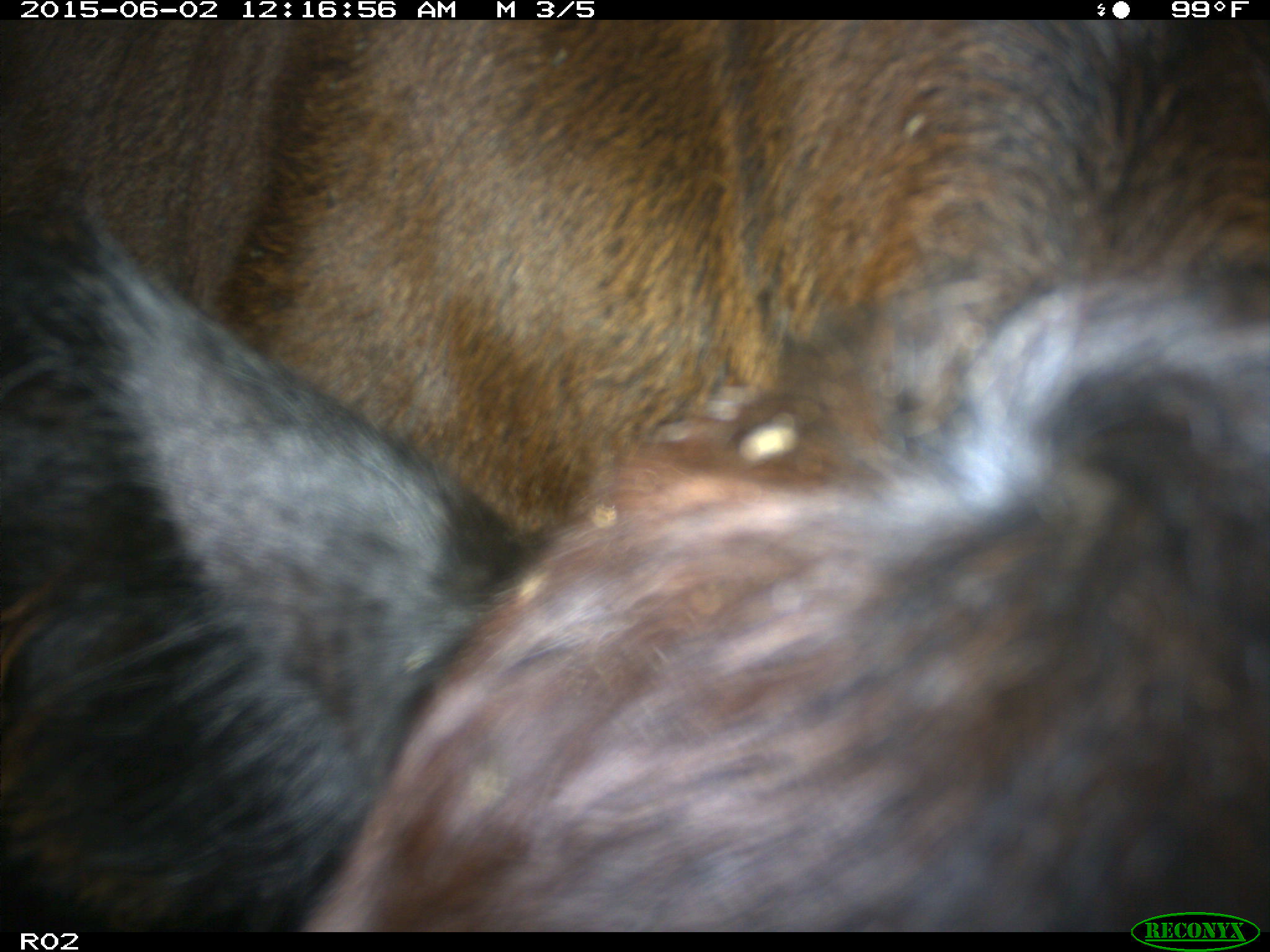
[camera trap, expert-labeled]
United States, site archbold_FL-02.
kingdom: Animalia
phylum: Chordata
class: Mammalia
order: Artiodactyla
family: Bovidae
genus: Bos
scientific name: Bos taurus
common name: domestic cow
Bos taurus (domestic cow).